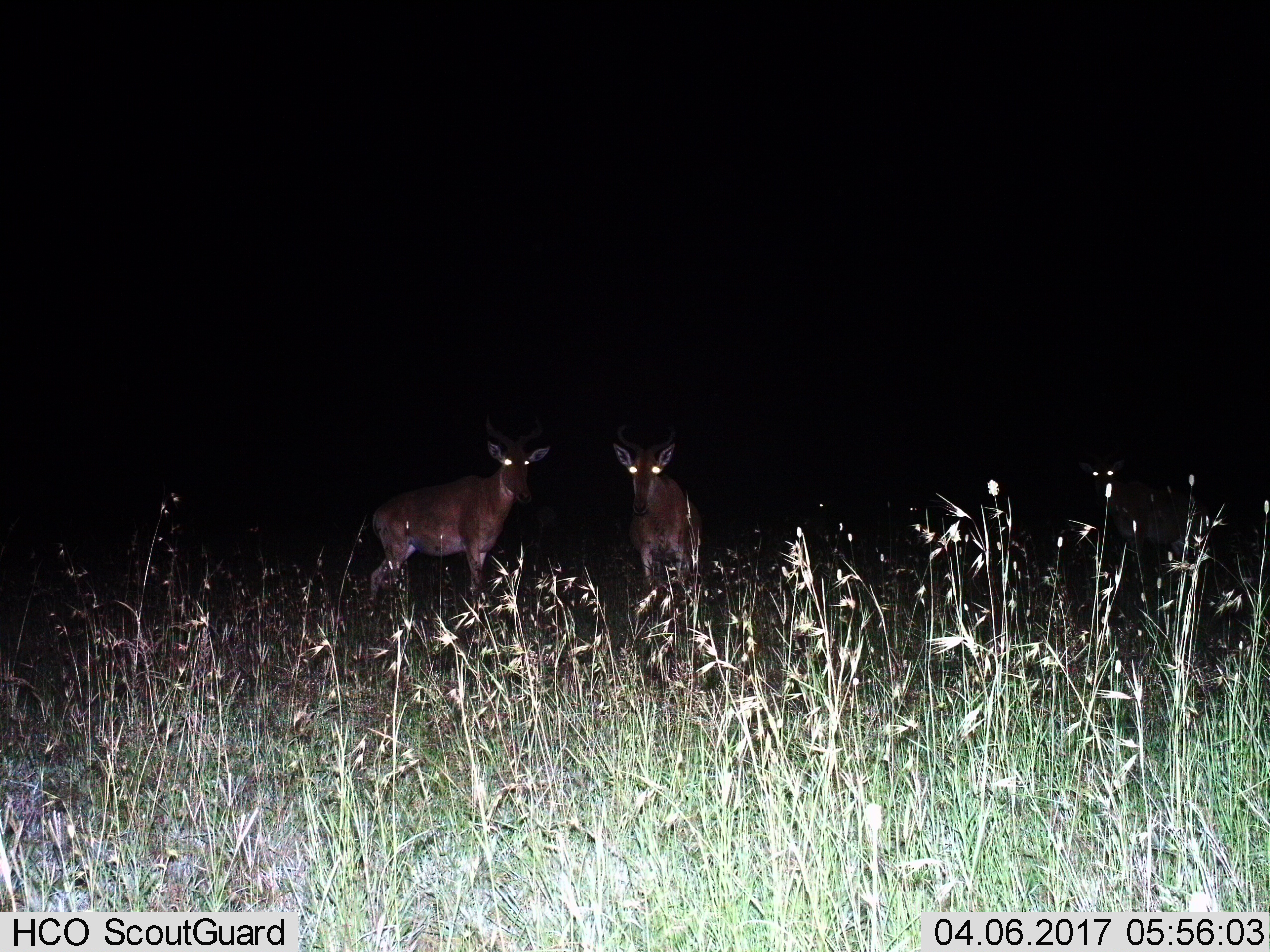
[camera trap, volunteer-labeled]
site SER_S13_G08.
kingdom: Animalia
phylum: Chordata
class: Mammalia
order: Artiodactyla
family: Bovidae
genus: Alcelaphus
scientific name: Alcelaphus buselaphus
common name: hartebeest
Hartebeest (Alcelaphus buselaphus), count 2. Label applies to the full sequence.